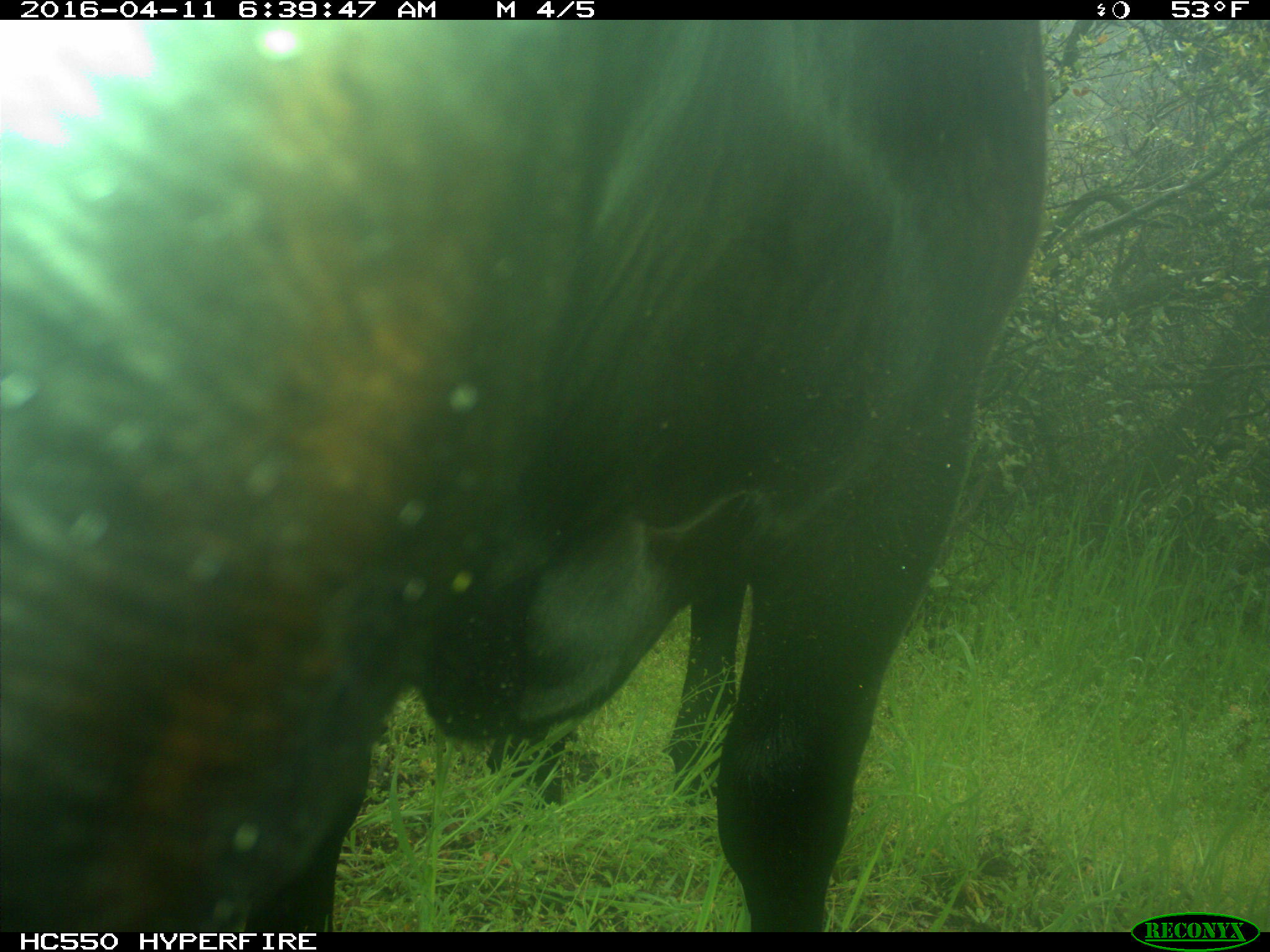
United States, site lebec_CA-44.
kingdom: Animalia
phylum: Chordata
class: Mammalia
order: Artiodactyla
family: Bovidae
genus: Bos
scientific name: Bos taurus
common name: domestic cow